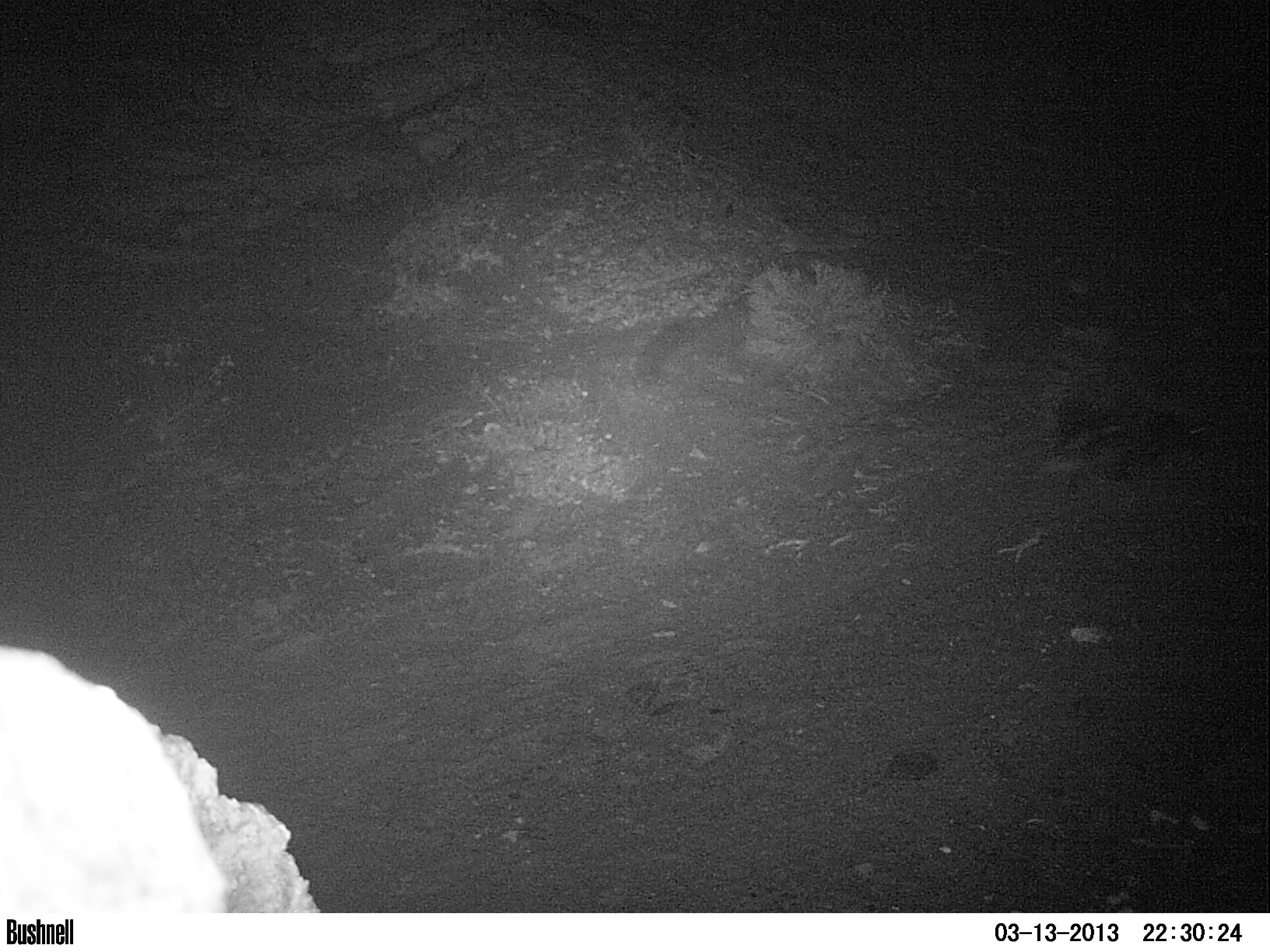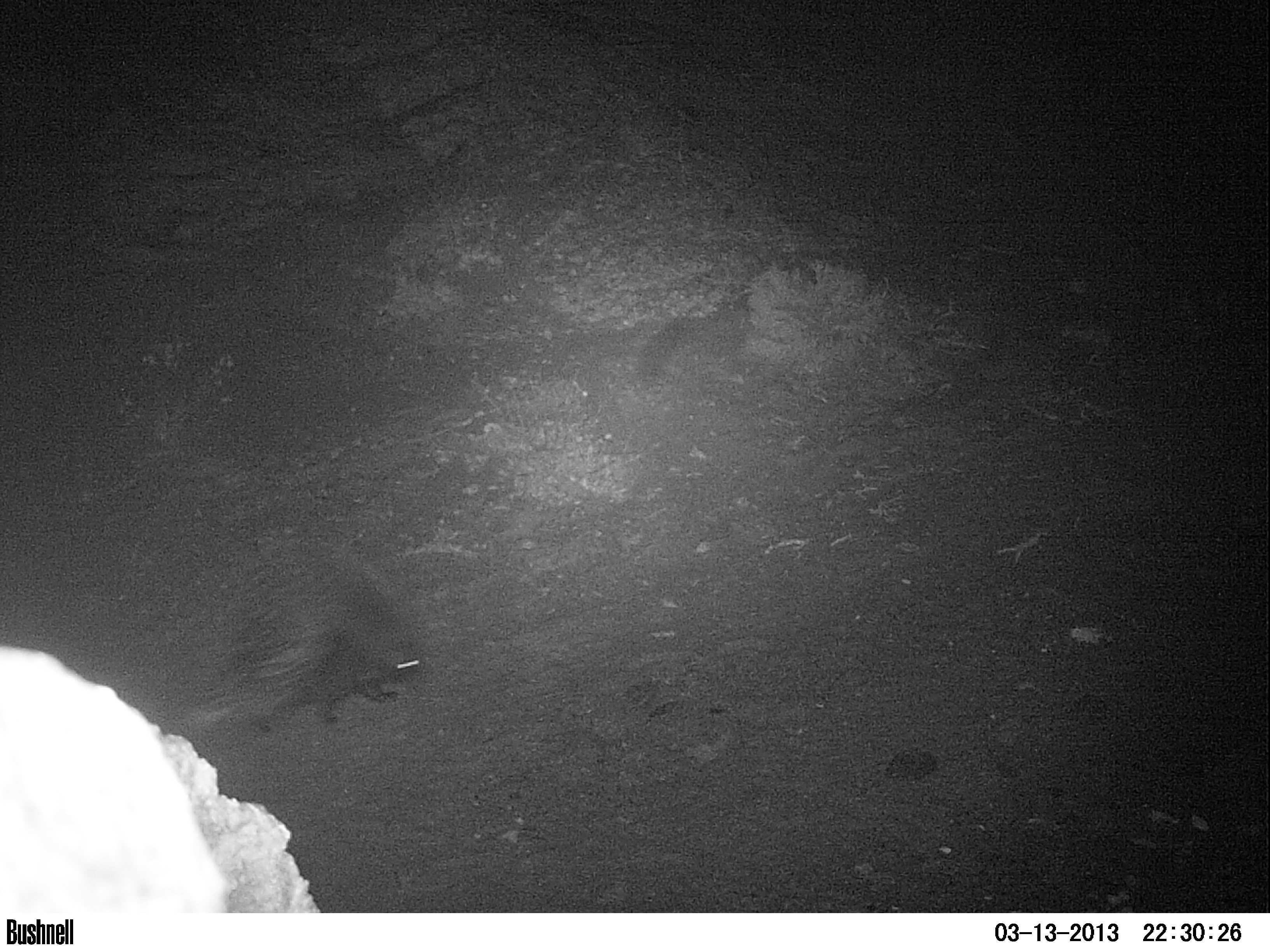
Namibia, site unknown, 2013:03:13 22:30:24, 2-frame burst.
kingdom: Animalia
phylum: Chordata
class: Mammalia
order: Rodentia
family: Hystricidae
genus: Hystrix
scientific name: Hystrix africaeaustralis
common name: cape porcupine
Hystrix africaeaustralis (cape porcupine).